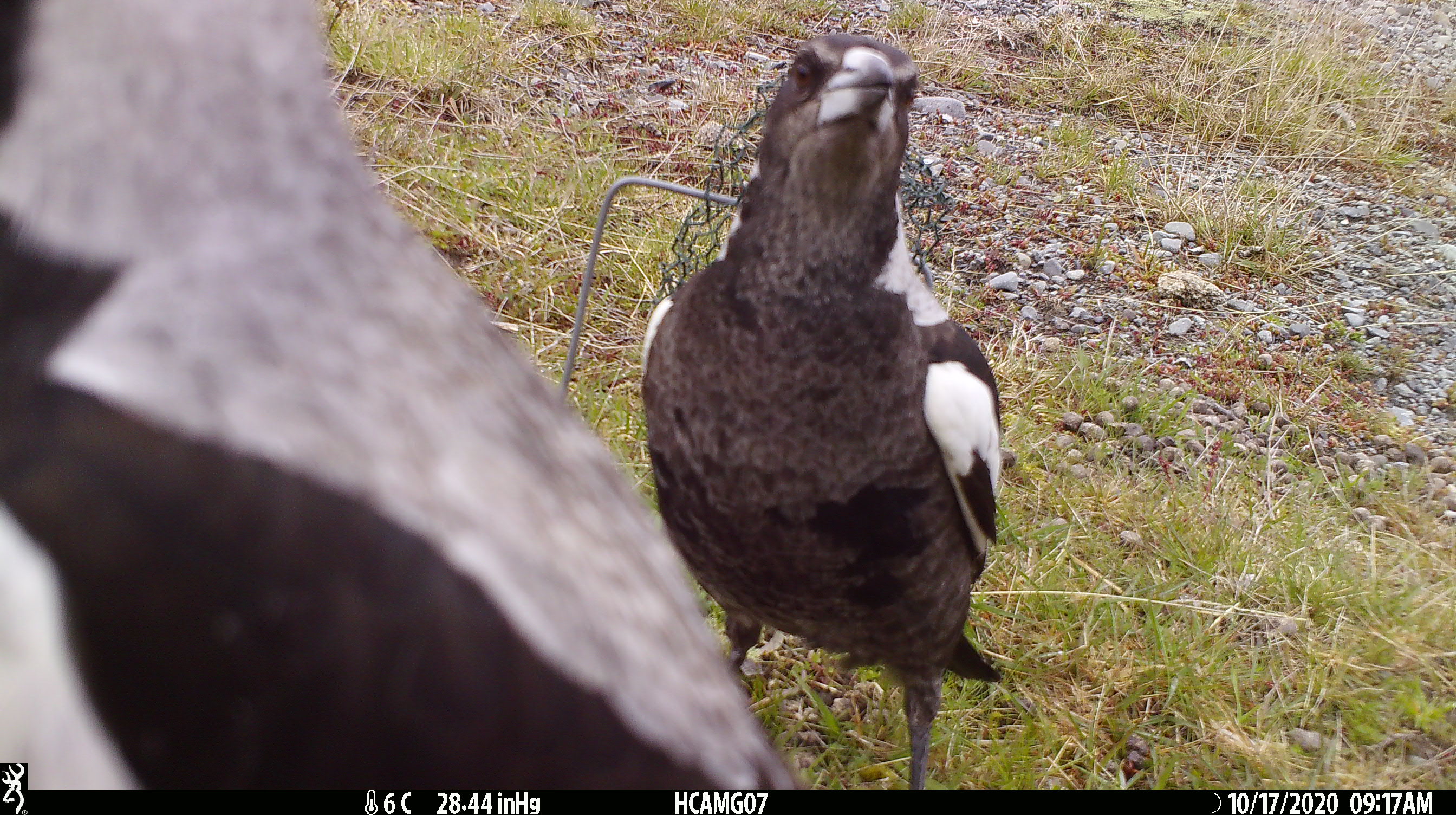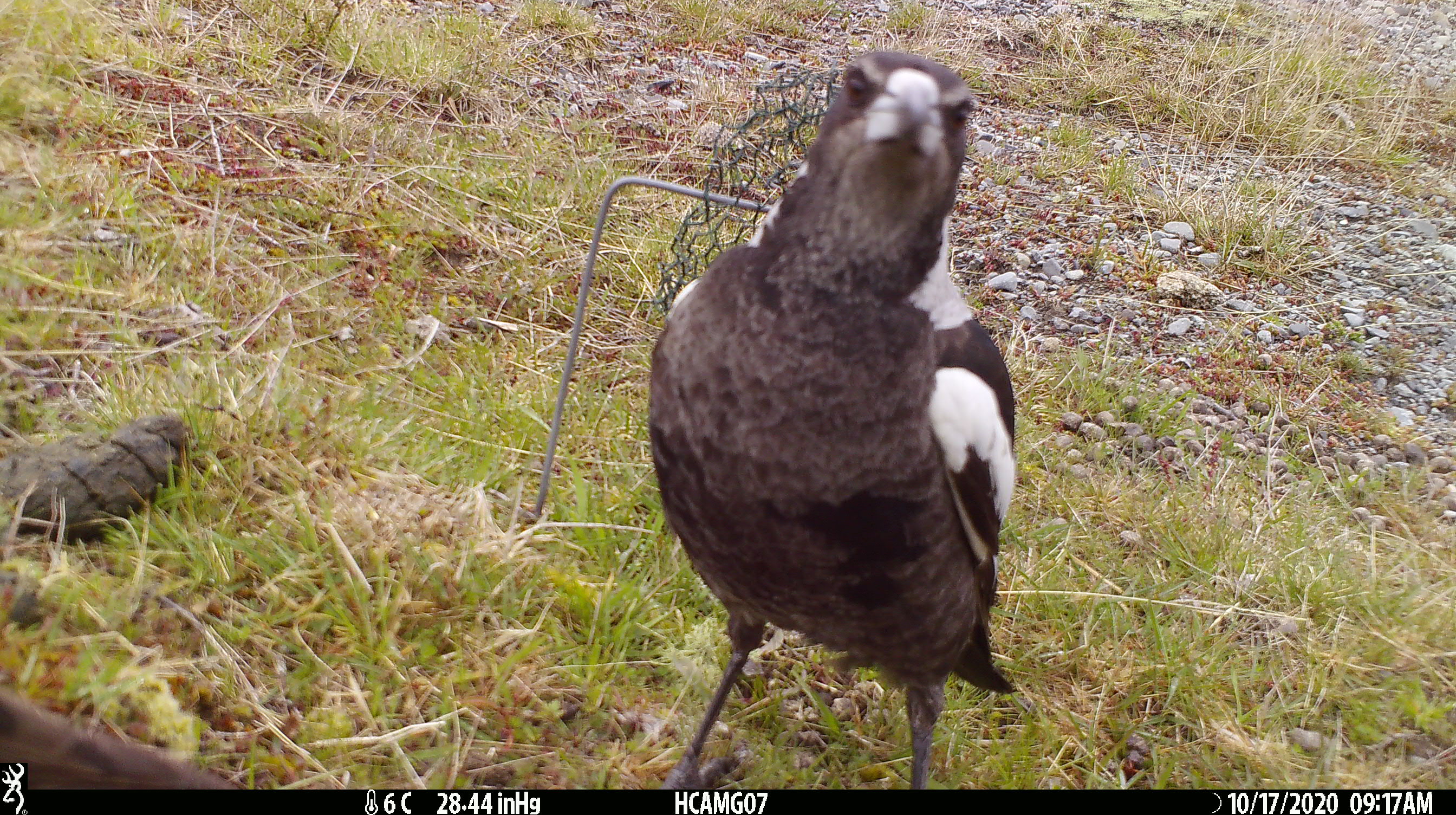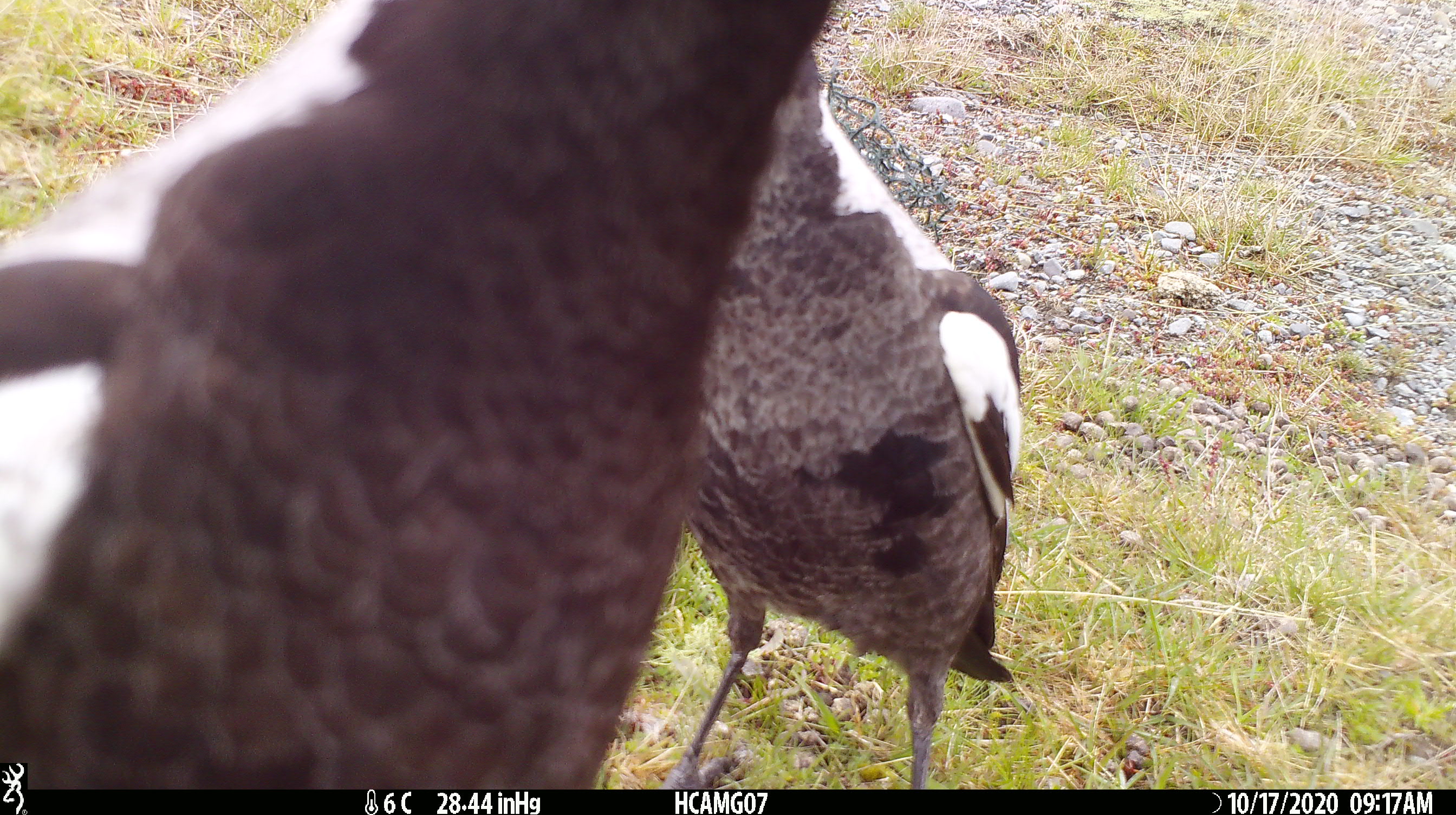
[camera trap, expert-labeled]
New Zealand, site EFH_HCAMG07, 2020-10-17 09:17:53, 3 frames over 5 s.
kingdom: Animalia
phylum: Chordata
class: Aves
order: Passeriformes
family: Artamidae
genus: Gymnorhina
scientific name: Gymnorhina tibicen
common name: australian magpie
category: magpie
Magpie (australian magpie) (Gymnorhina tibicen).